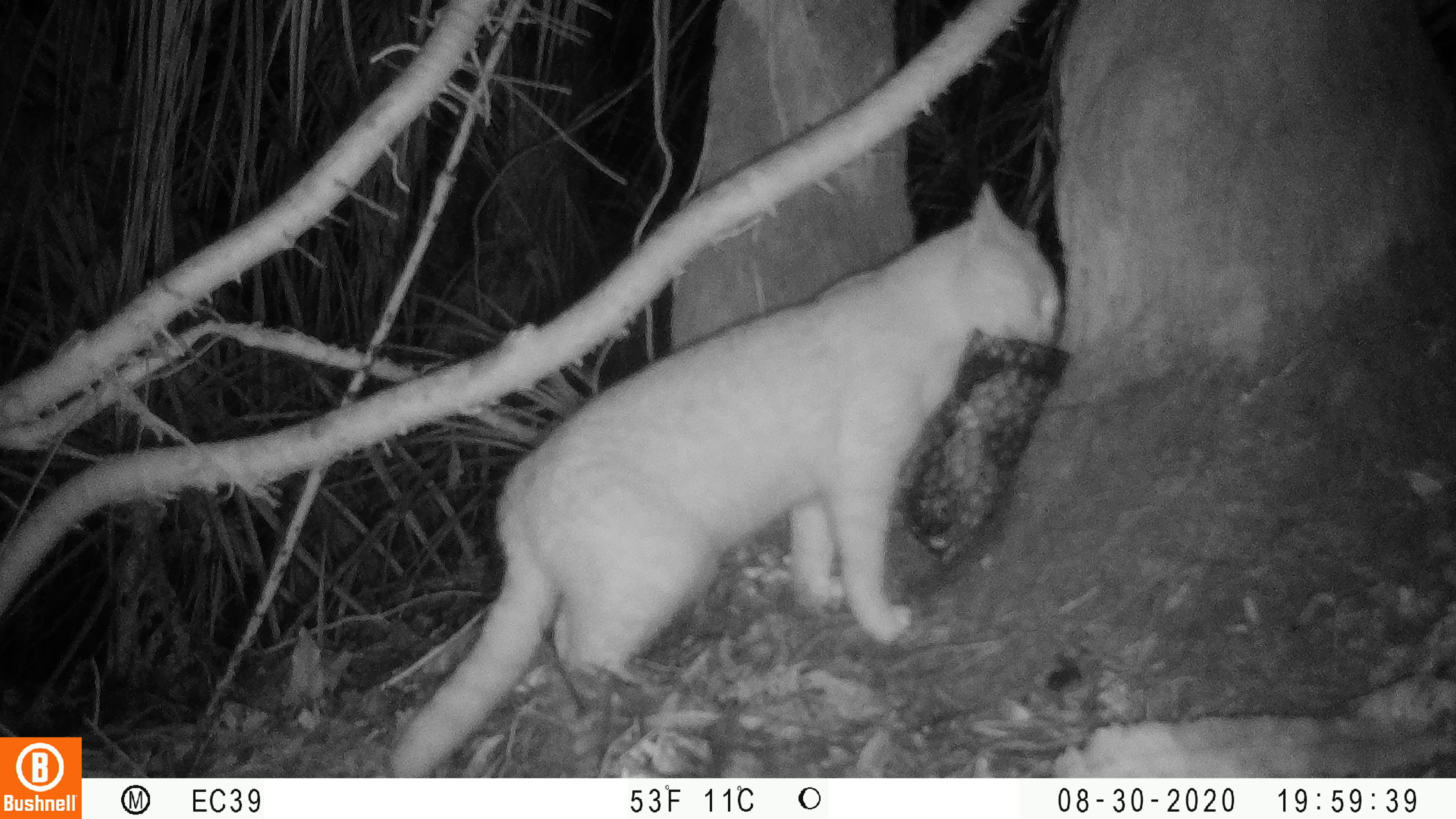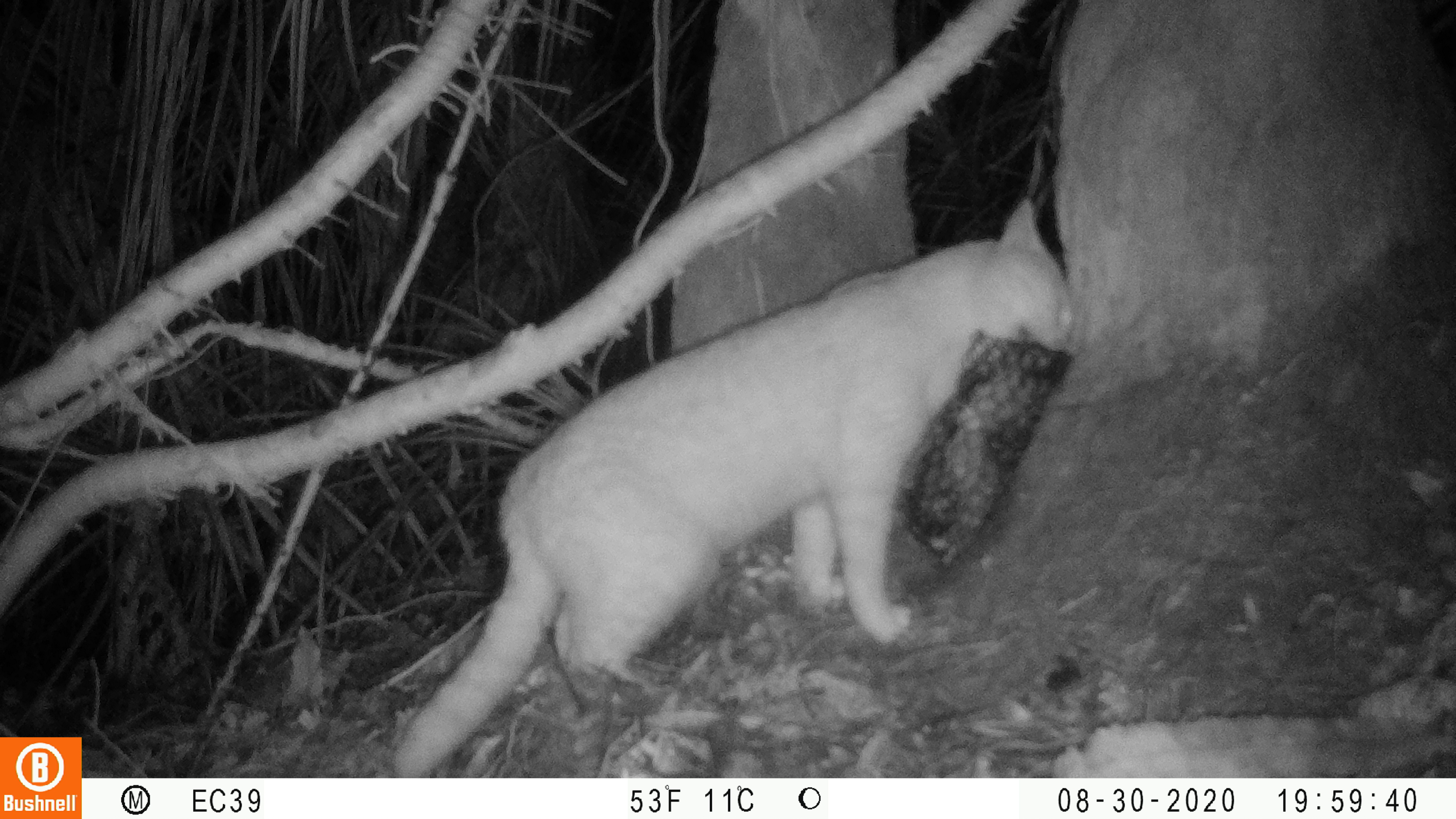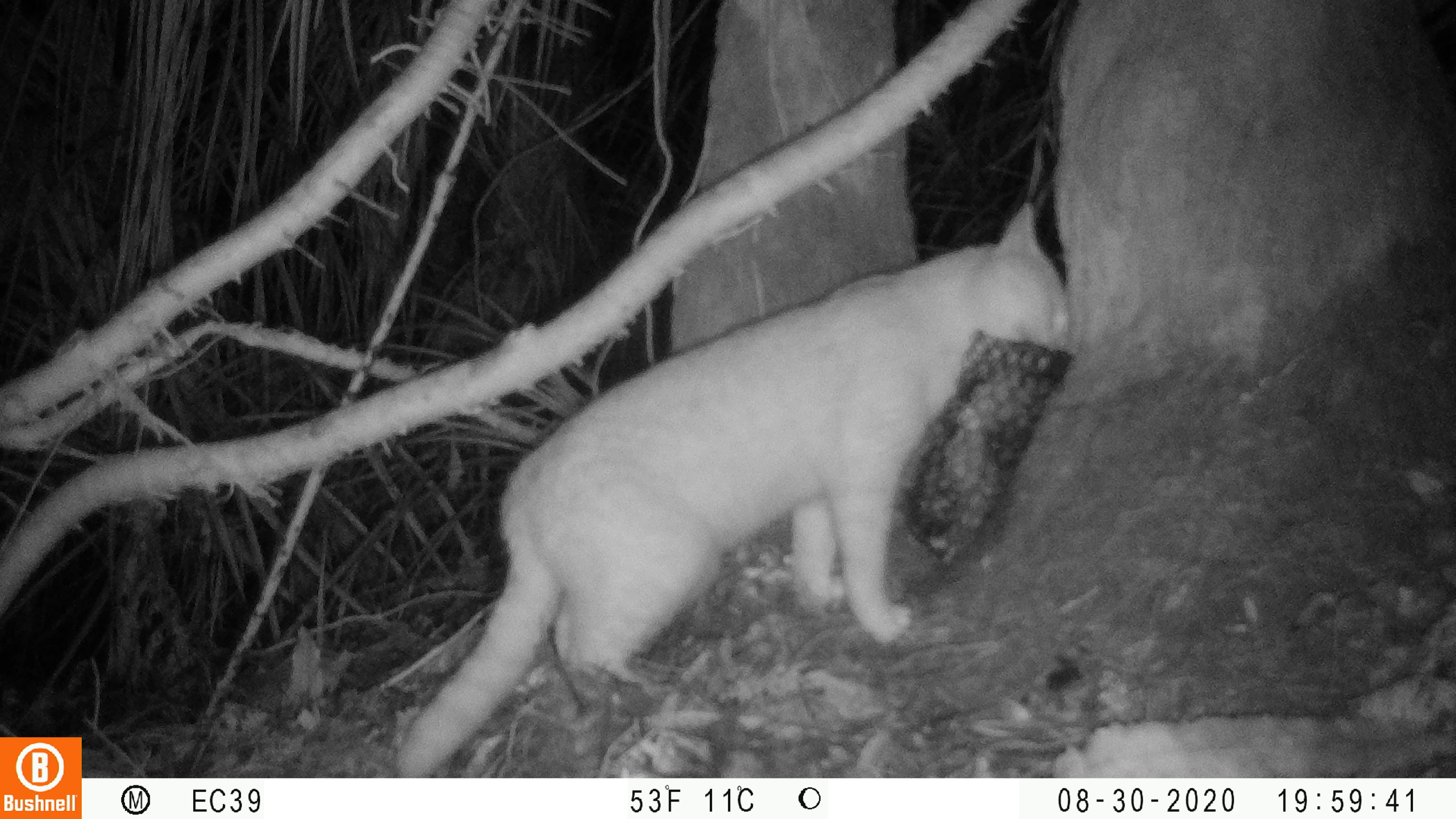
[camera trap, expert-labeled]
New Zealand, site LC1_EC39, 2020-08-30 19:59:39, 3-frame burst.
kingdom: Animalia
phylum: Chordata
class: Mammalia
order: Carnivora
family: Felidae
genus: Felis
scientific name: Felis catus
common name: domestic cat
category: cat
Cat (domestic cat) (Felis catus).